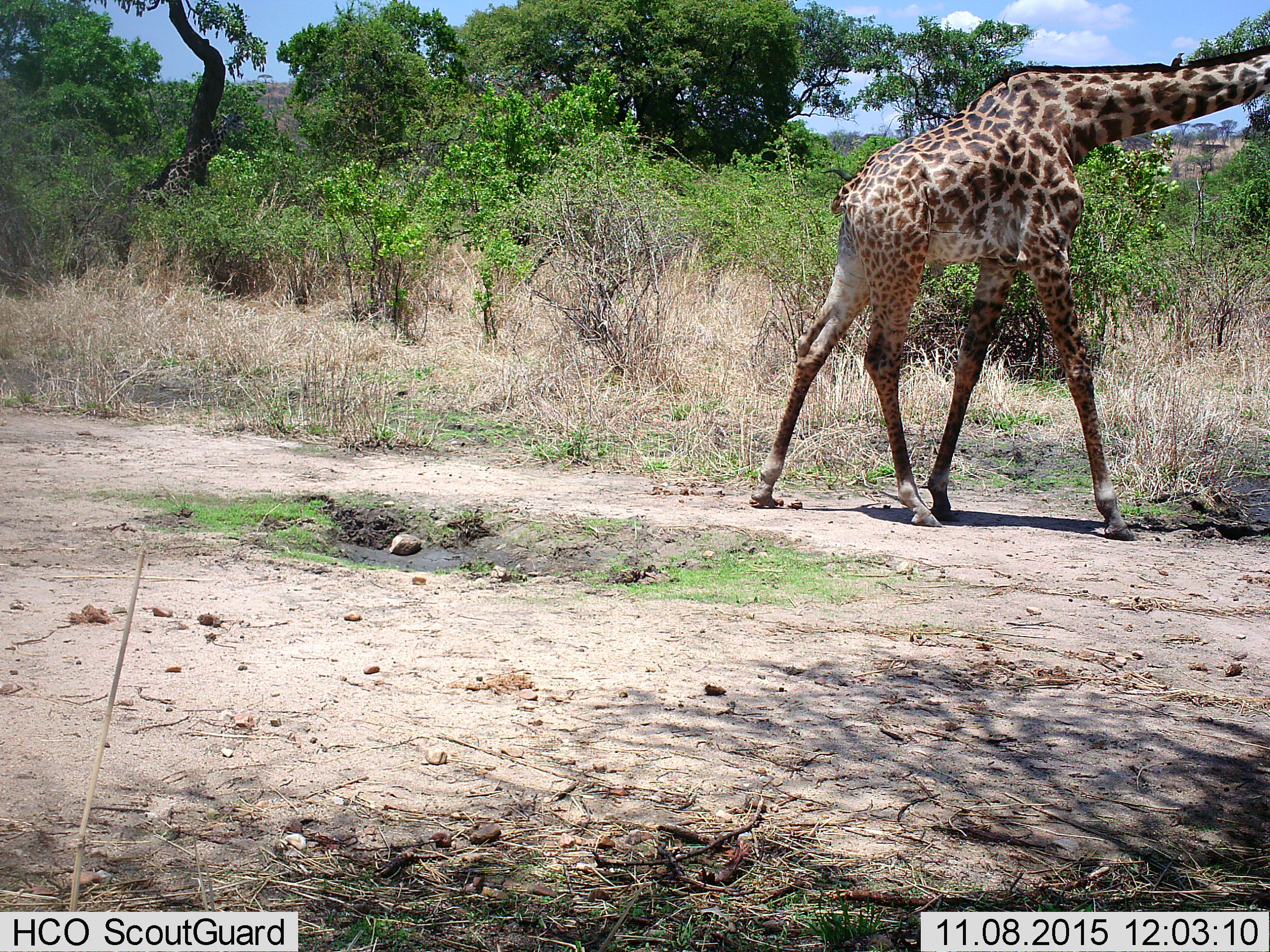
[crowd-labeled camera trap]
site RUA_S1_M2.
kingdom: Animalia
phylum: Chordata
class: Mammalia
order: Artiodactyla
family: Giraffidae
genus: Giraffa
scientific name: Giraffa camelopardalis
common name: giraffe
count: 1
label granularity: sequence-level